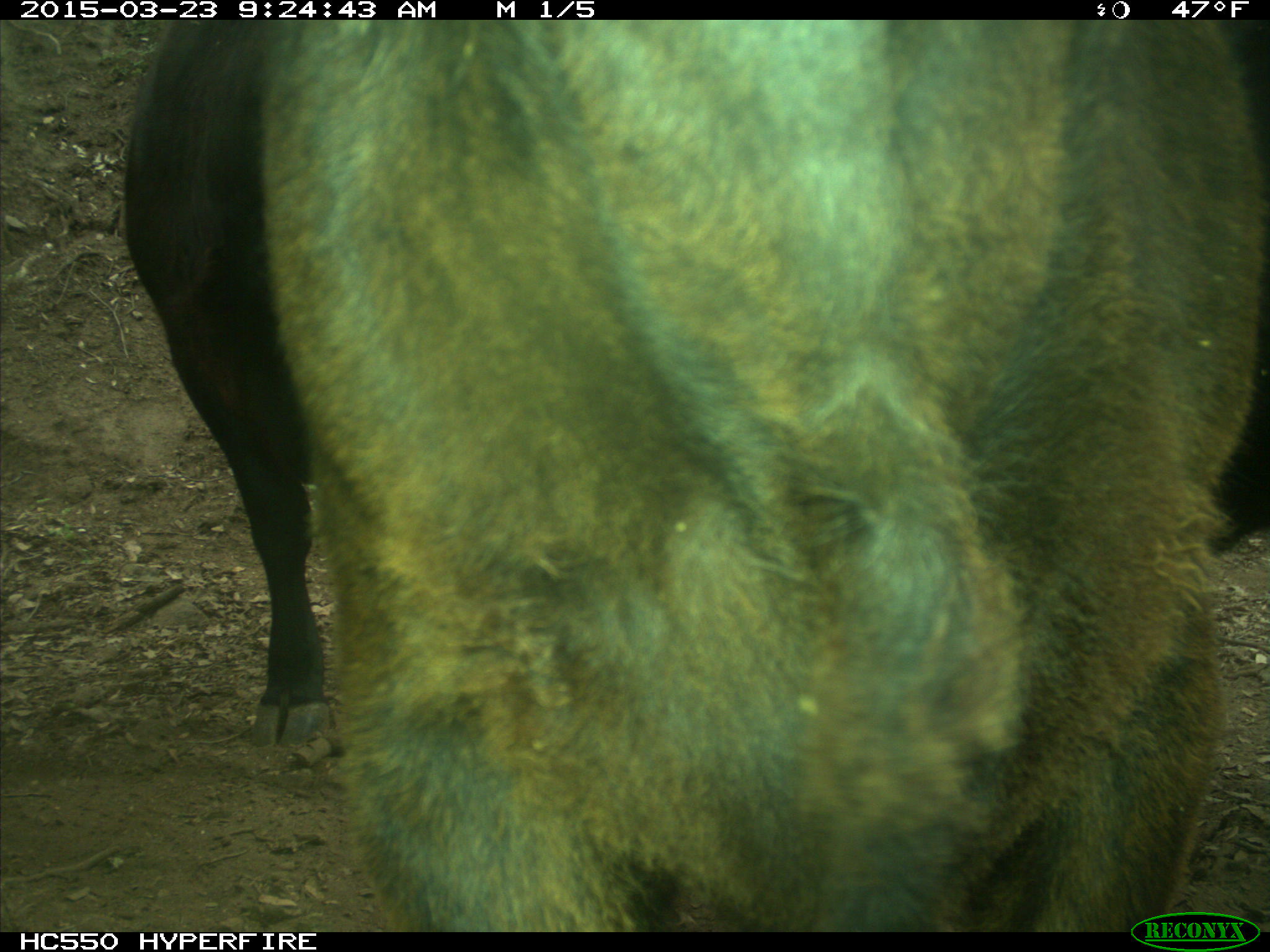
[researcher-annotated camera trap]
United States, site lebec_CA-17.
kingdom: Animalia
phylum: Chordata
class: Mammalia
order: Artiodactyla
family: Bovidae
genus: Bos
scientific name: Bos taurus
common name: domestic cow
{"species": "Bos taurus (domestic cow)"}